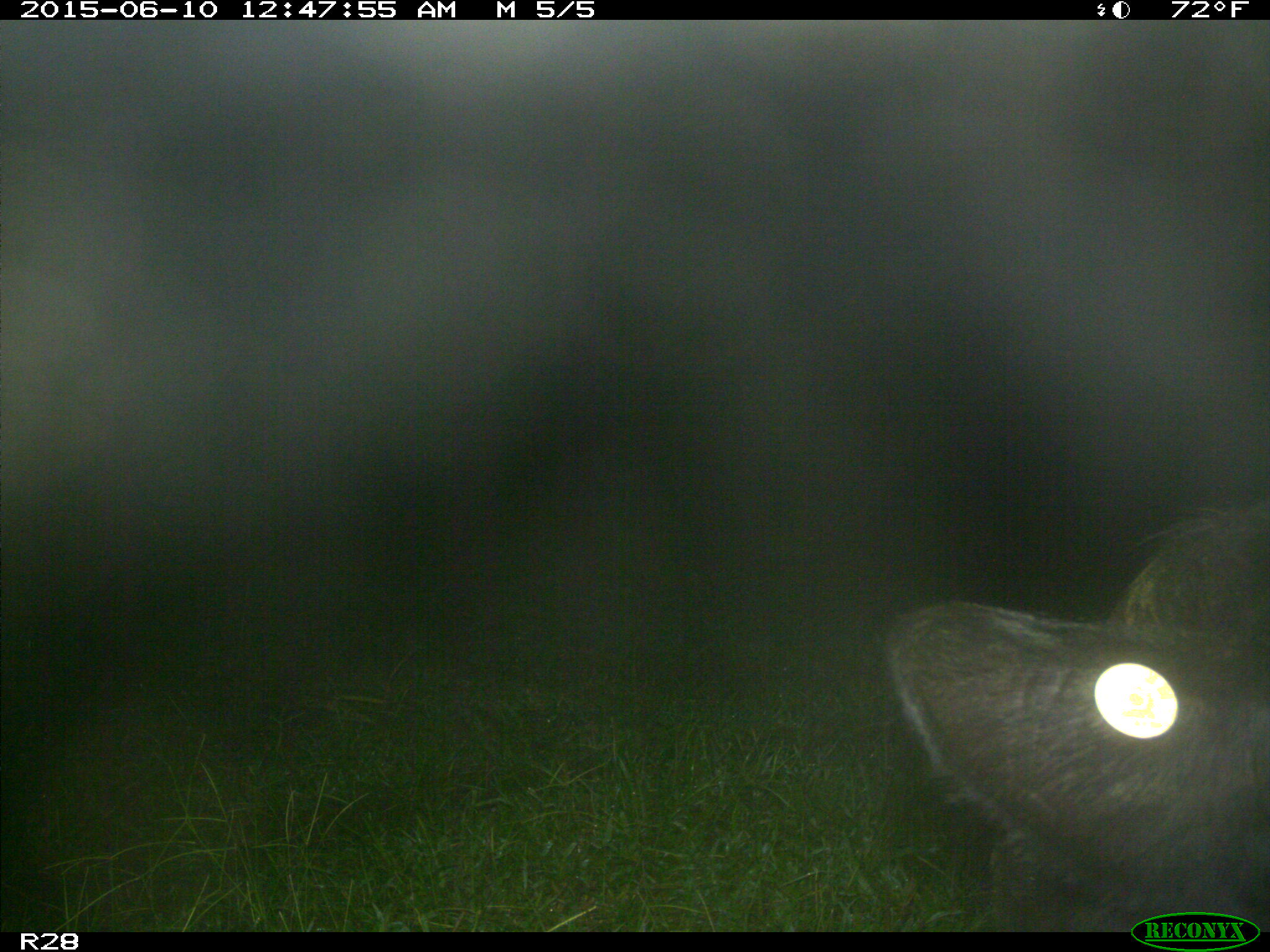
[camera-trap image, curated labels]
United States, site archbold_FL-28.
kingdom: Animalia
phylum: Chordata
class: Mammalia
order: Artiodactyla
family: Bovidae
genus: Bos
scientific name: Bos taurus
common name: domestic cow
Bos taurus (domestic cow).